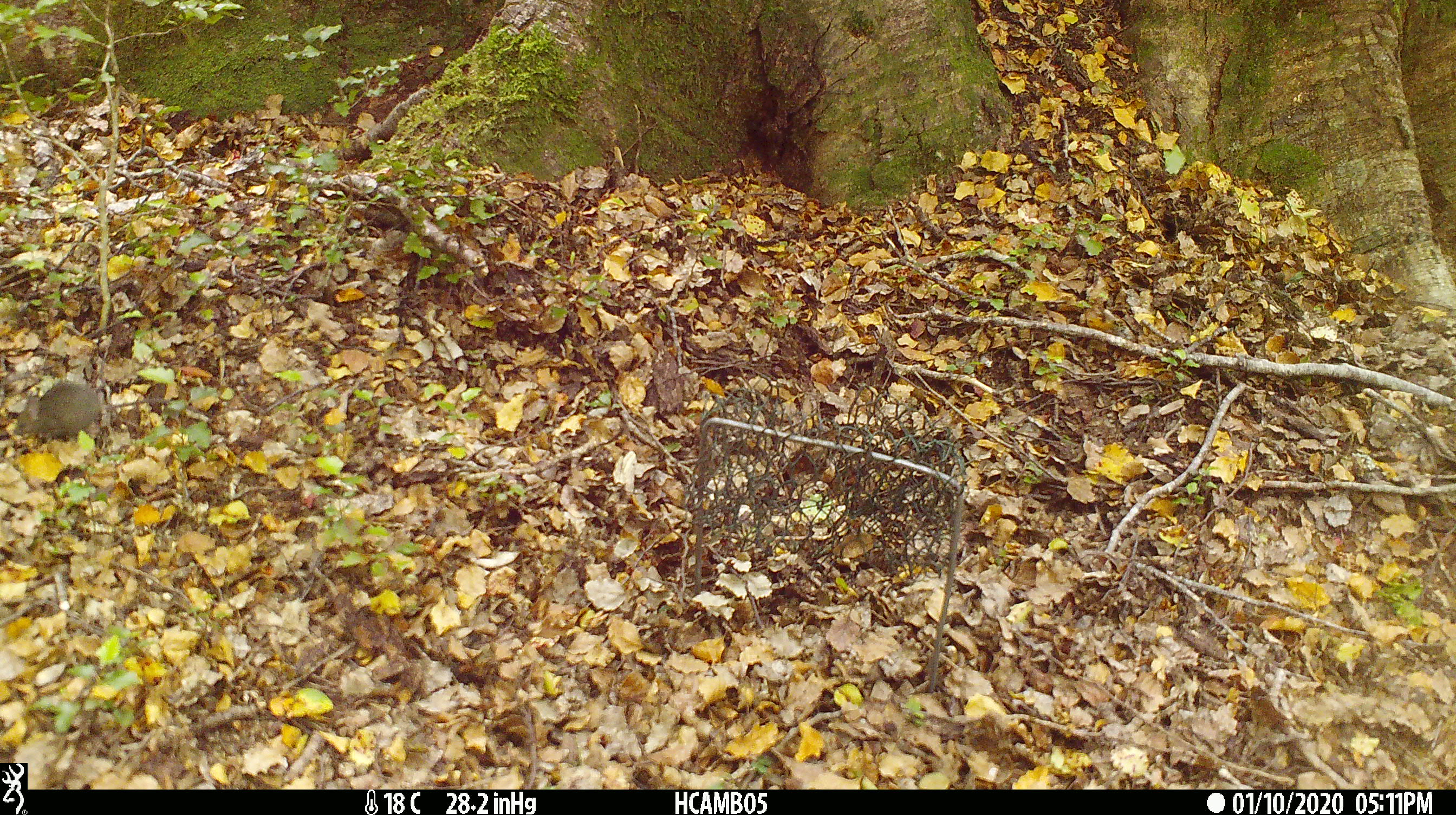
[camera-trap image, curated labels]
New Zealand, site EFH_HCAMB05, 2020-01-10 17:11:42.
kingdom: Animalia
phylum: Chordata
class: Mammalia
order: Rodentia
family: Muridae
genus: Mus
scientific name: Mus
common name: mouse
Mouse (Mus).